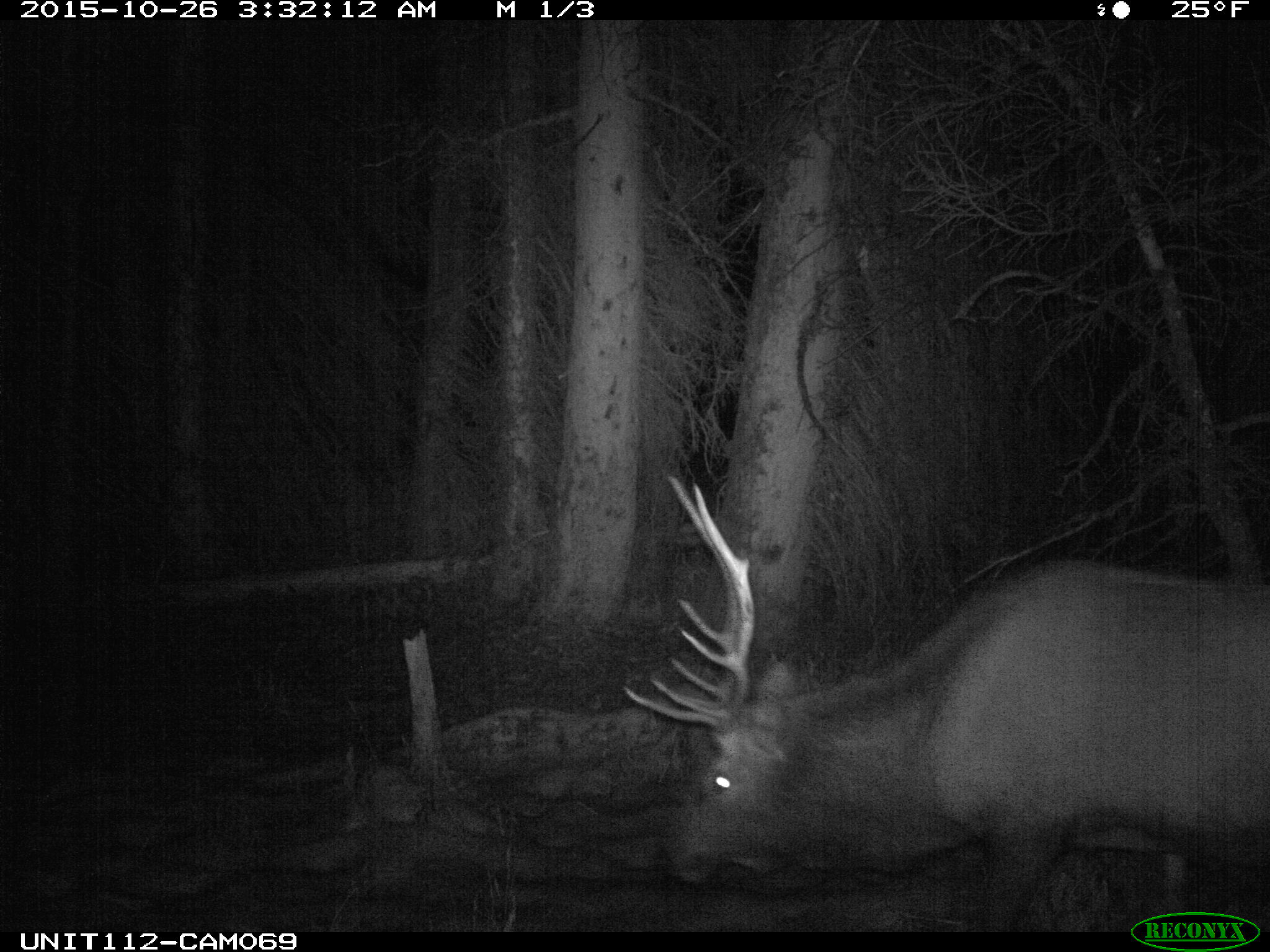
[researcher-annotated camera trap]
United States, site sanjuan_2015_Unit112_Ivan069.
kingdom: Animalia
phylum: Chordata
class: Mammalia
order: Artiodactyla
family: Cervidae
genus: Cervus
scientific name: Cervus elaphus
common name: red deer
Cervus elaphus (red deer).